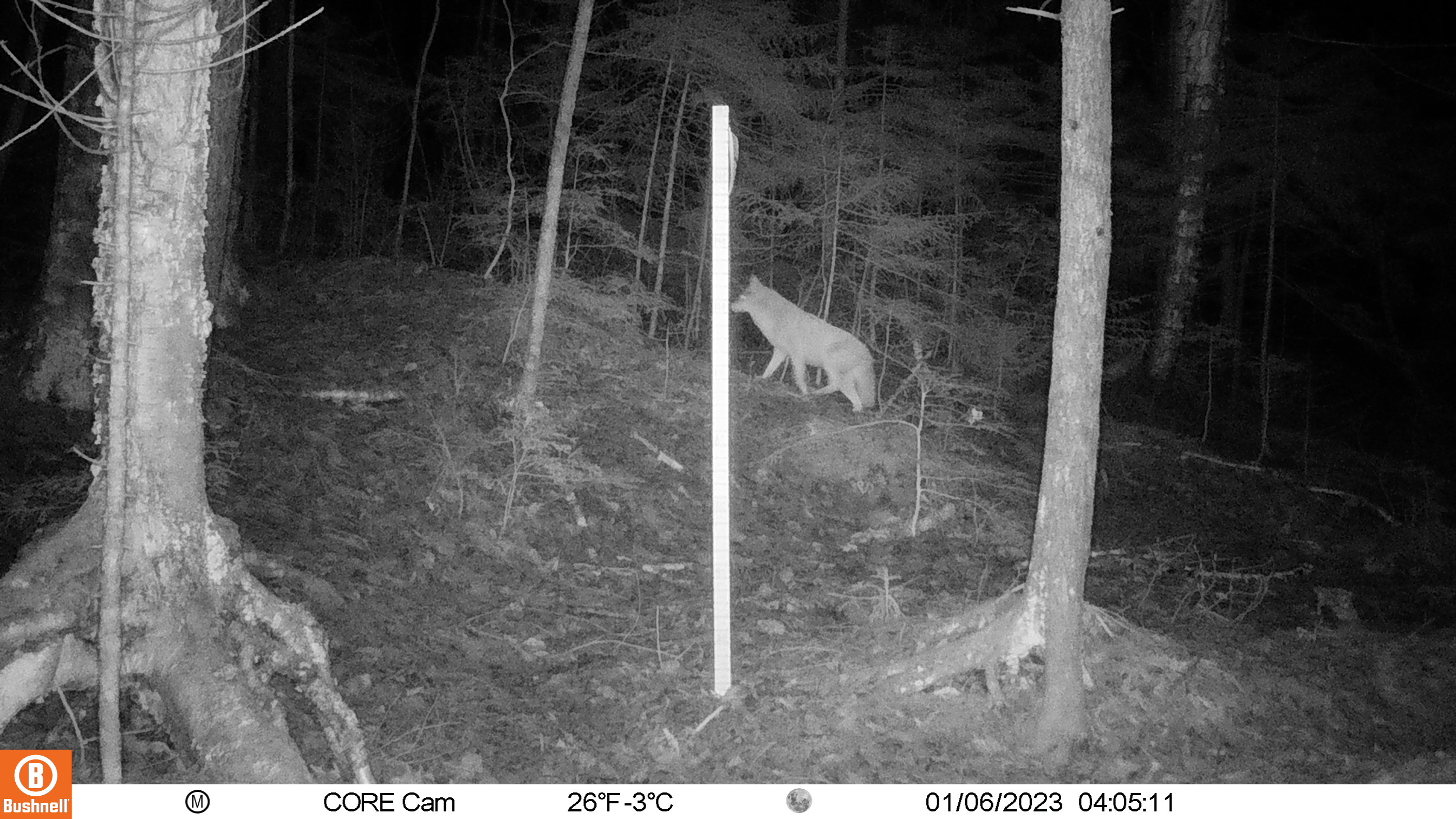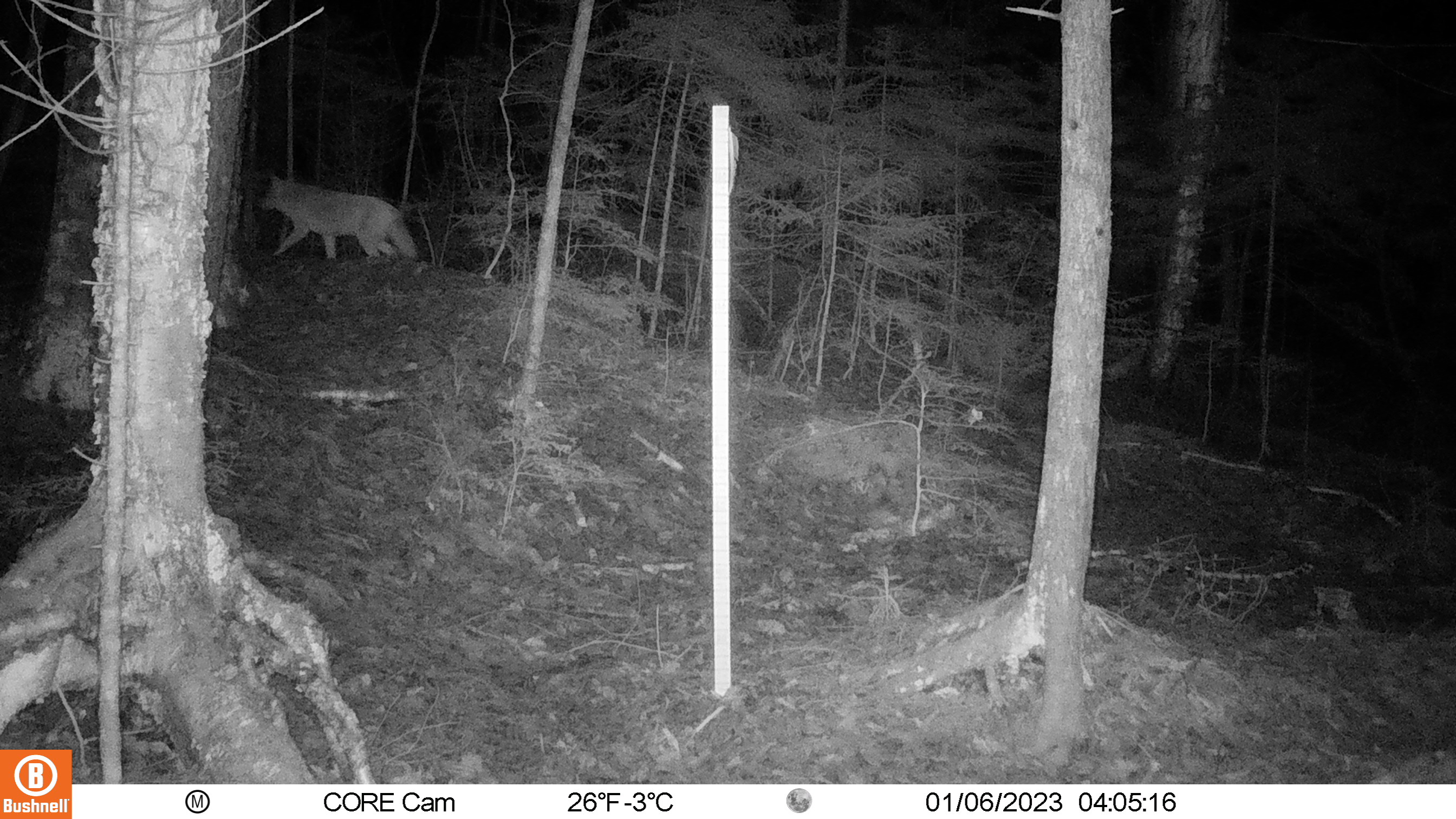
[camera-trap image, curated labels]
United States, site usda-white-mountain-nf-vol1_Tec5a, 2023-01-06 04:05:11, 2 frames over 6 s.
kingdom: Animalia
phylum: Chordata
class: Mammalia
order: Carnivora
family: Canidae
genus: Canis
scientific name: Canis latrans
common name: coyote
Coyote (Canis latrans).